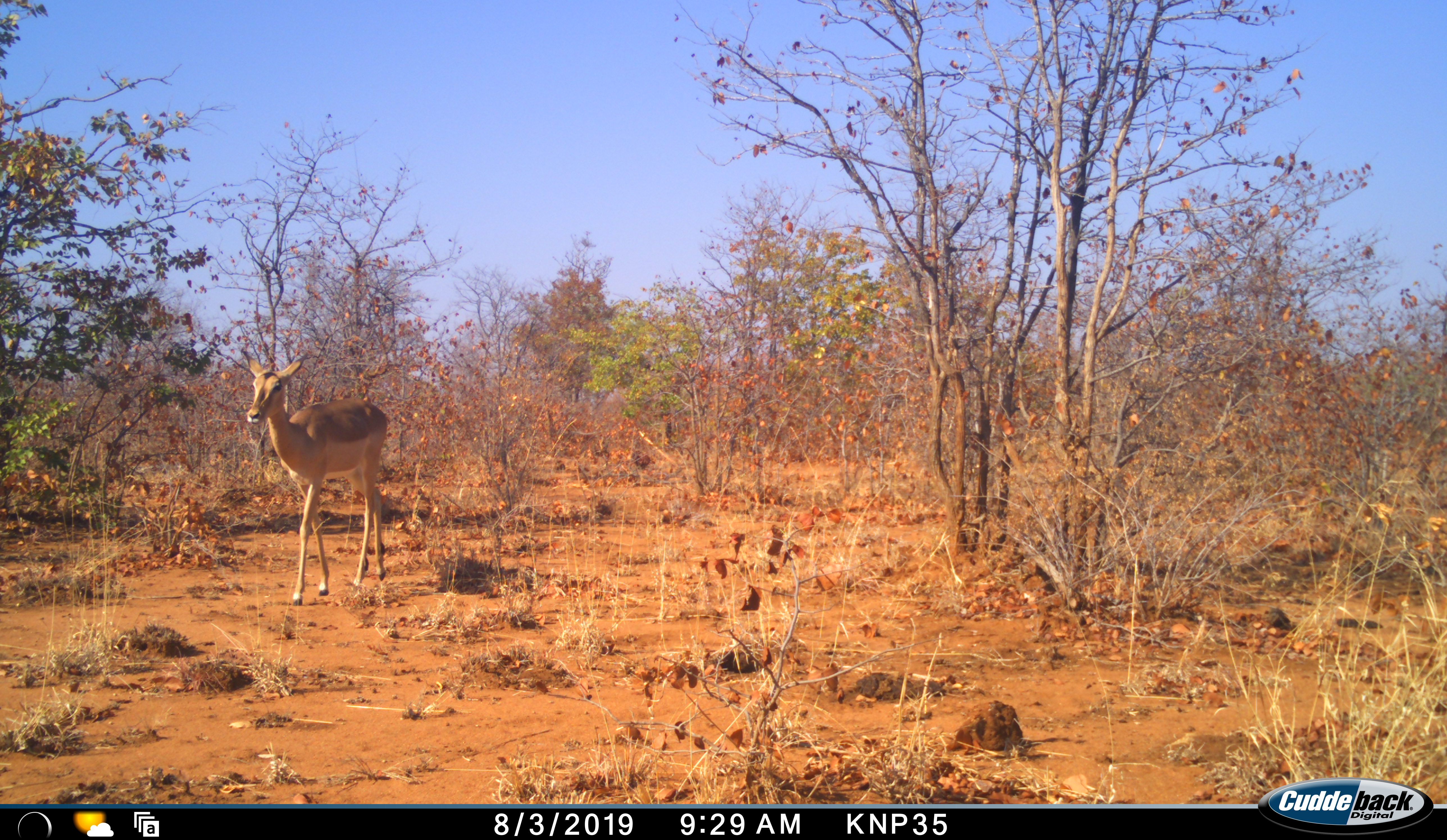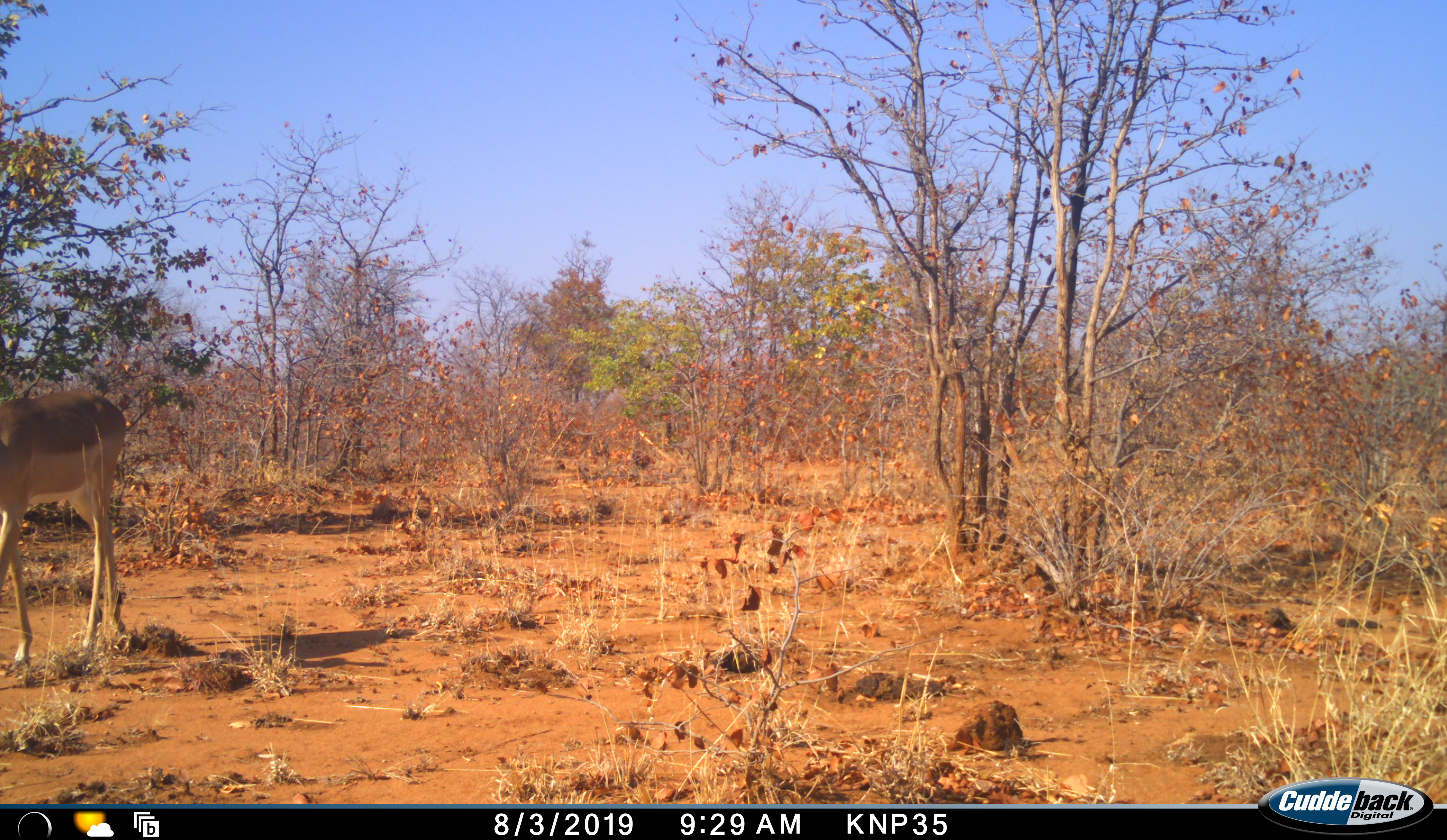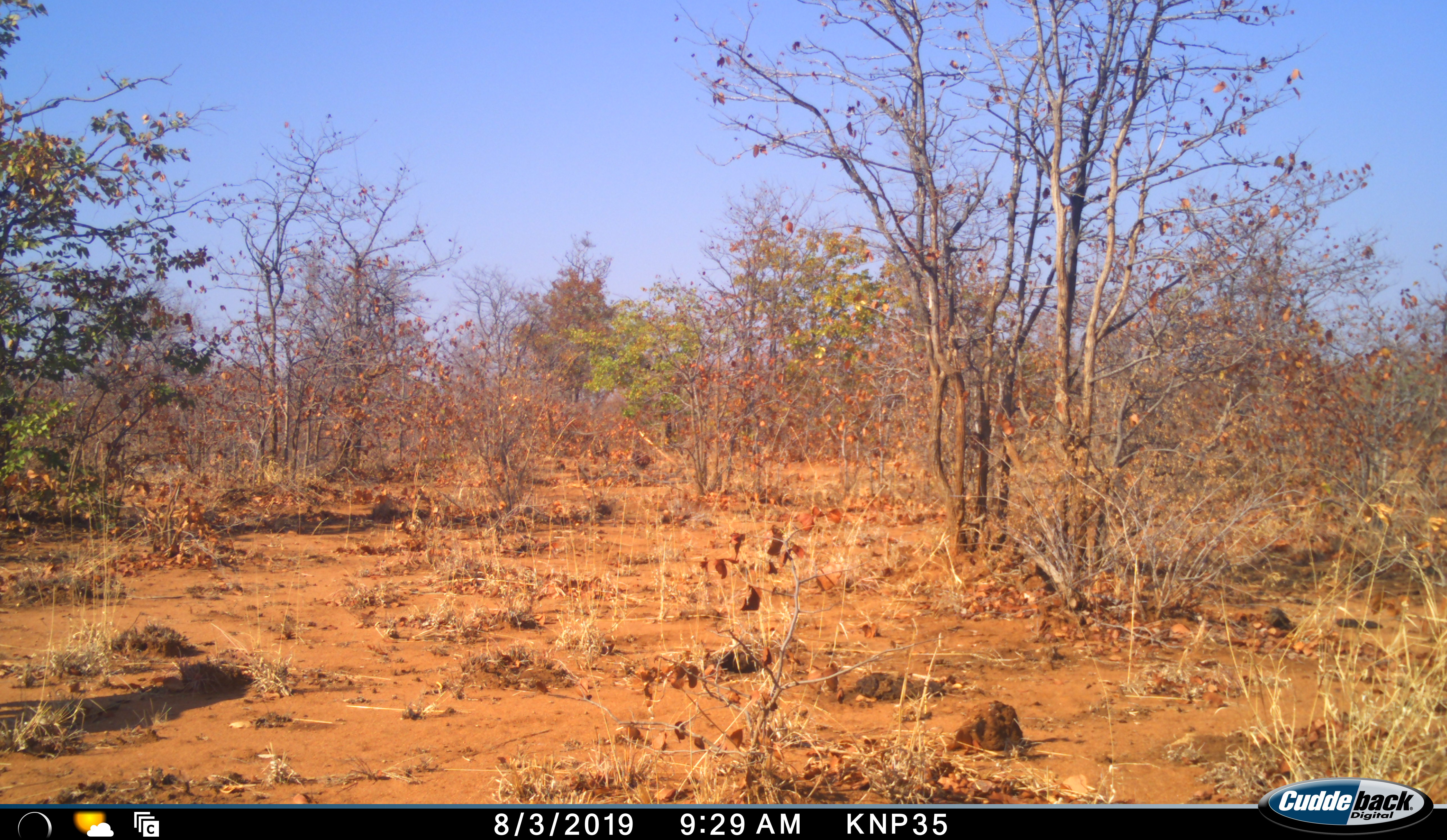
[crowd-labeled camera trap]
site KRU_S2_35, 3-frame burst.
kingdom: Animalia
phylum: Chordata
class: Mammalia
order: Artiodactyla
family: Bovidae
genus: Aepyceros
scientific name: Aepyceros melampus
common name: impala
Impala (Aepyceros melampus), count 1. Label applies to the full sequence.